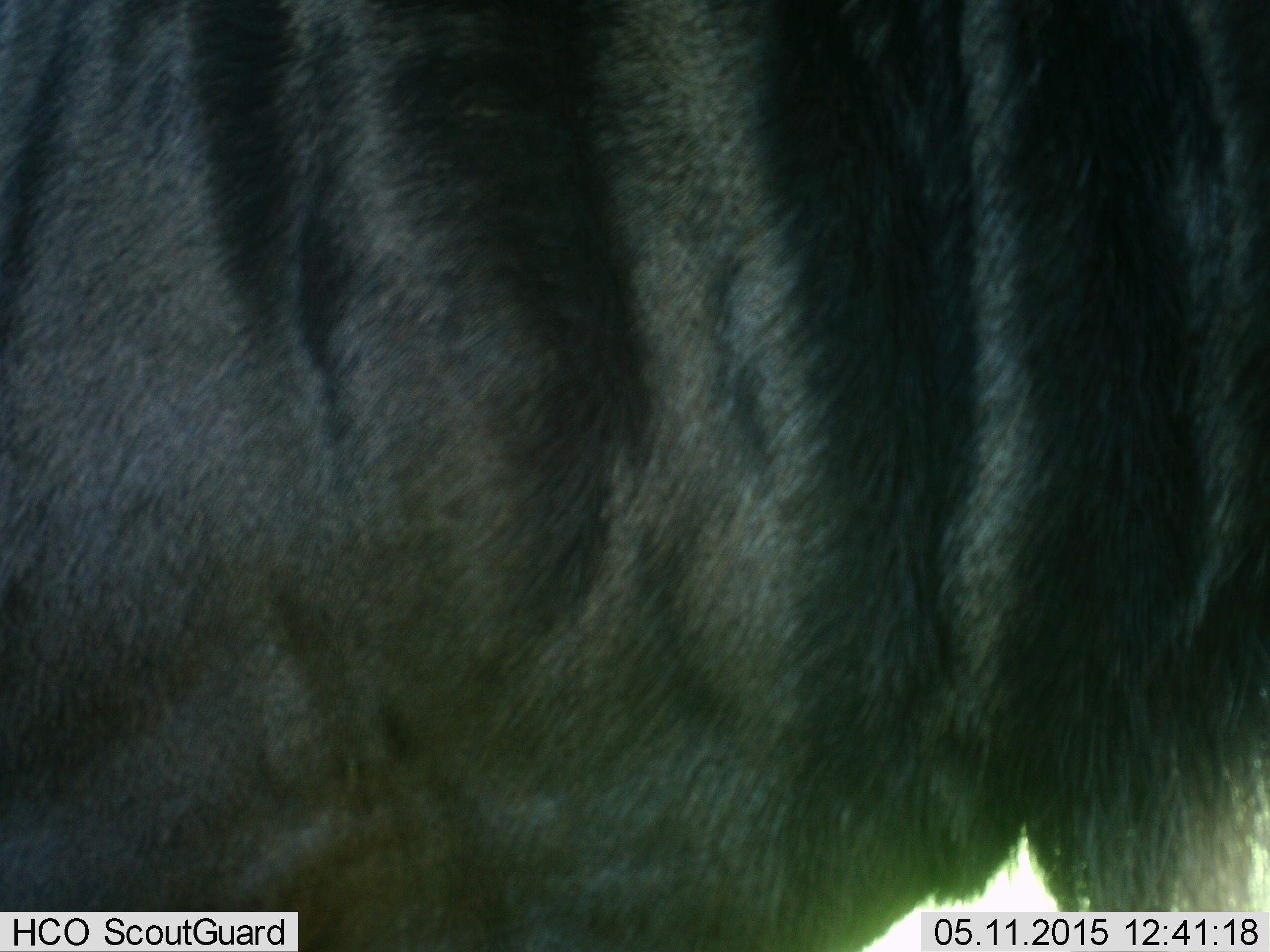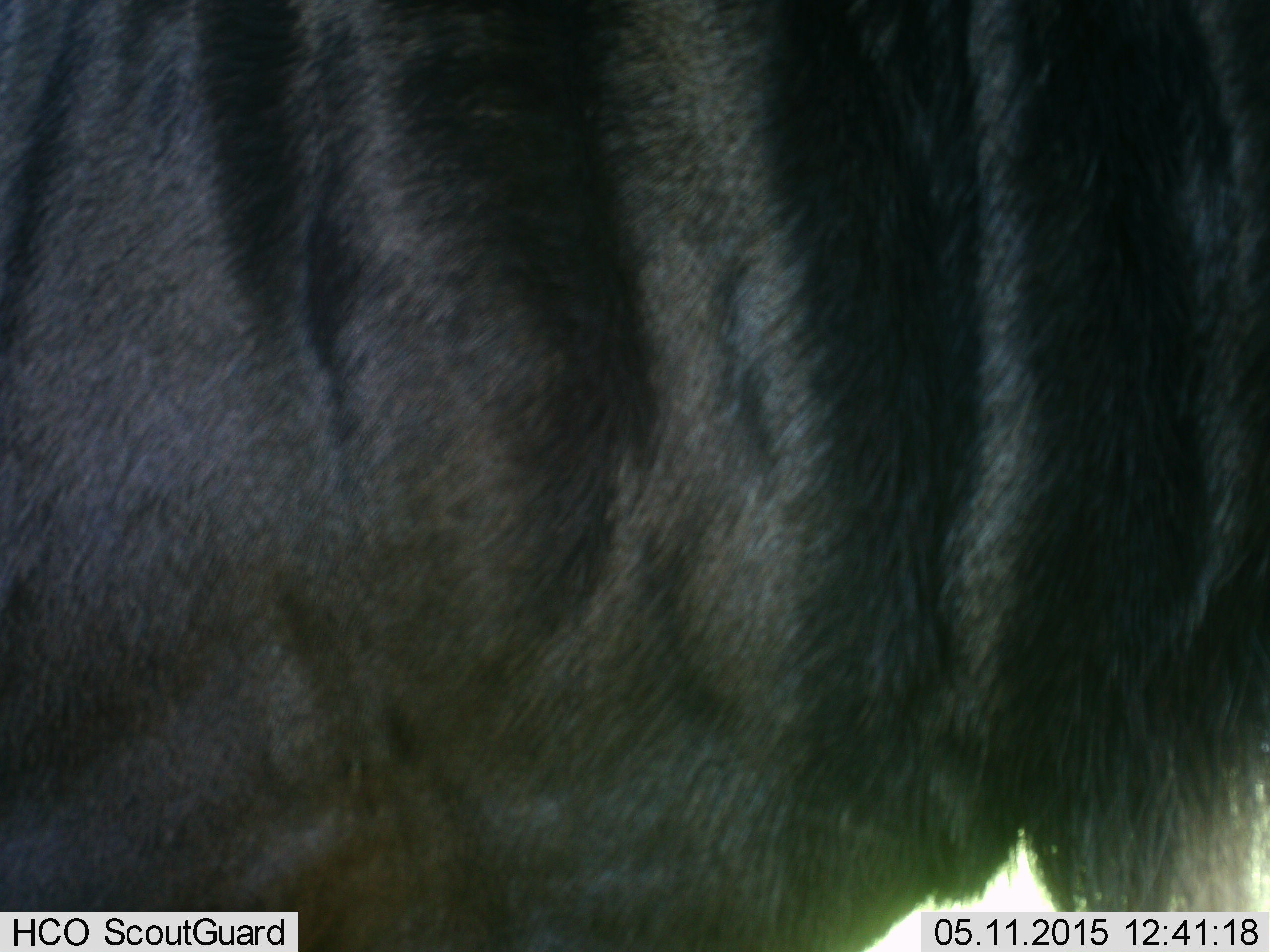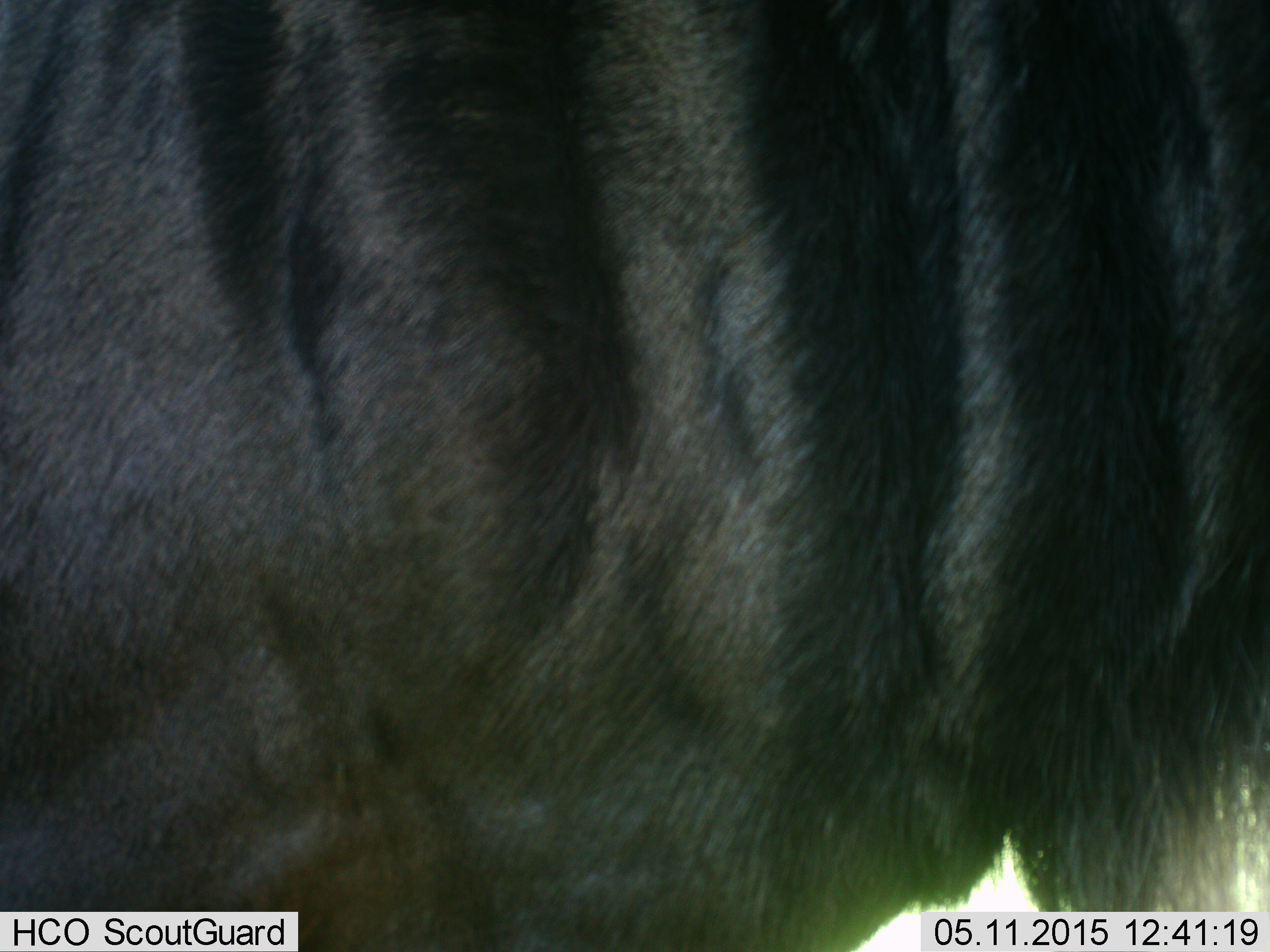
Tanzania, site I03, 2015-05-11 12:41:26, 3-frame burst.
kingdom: Animalia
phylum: Chordata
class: Mammalia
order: Artiodactyla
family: Bovidae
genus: Connochaetes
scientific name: Connochaetes taurinus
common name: blue wildebeest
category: wildebeest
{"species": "wildebeest (blue wildebeest) (Connochaetes taurinus)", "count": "1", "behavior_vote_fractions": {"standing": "100%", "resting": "0%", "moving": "0%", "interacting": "0%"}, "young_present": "0%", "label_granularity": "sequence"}